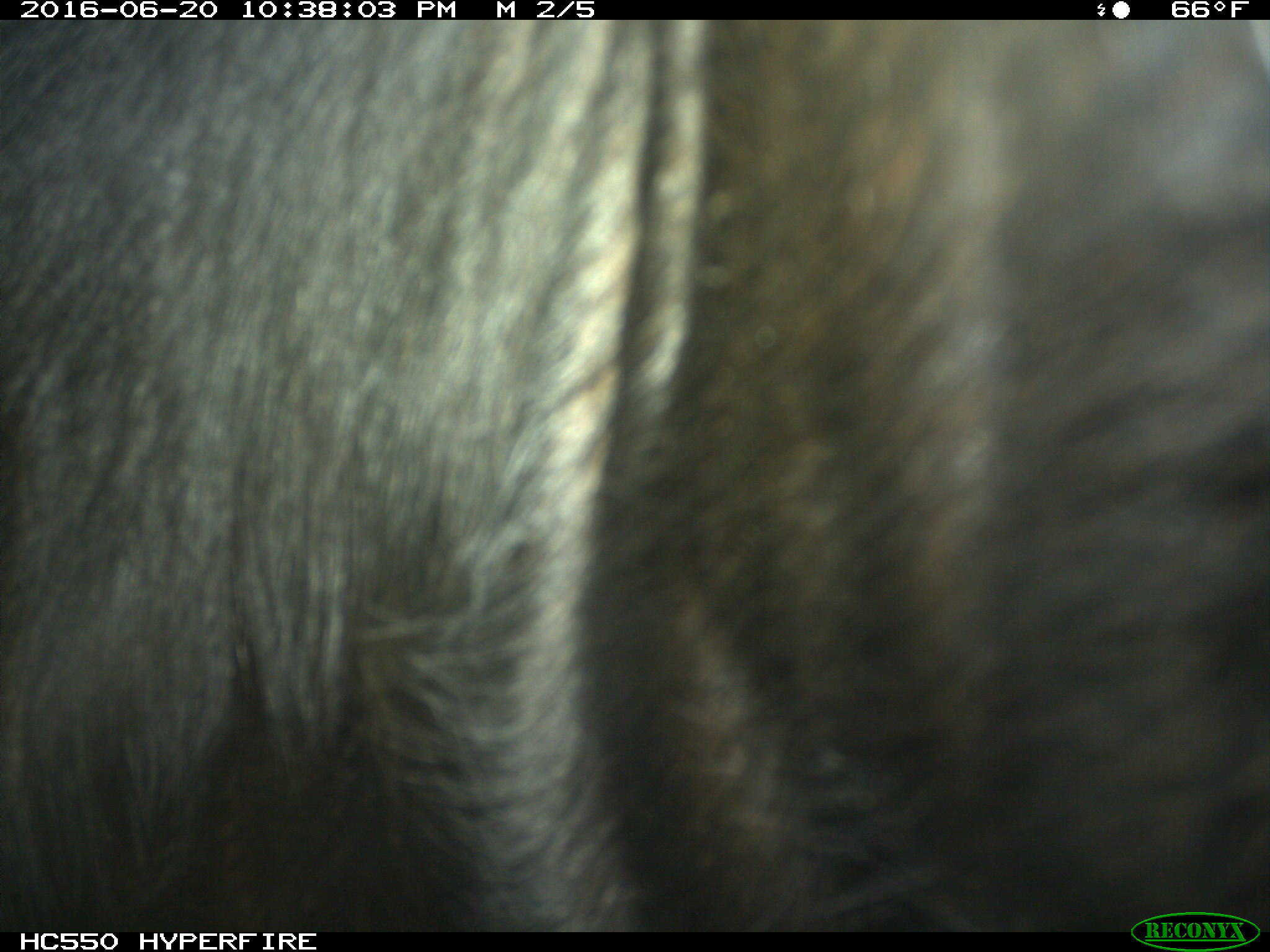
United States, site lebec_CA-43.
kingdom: Animalia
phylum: Chordata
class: Mammalia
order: Artiodactyla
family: Bovidae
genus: Bos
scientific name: Bos taurus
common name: domestic cow